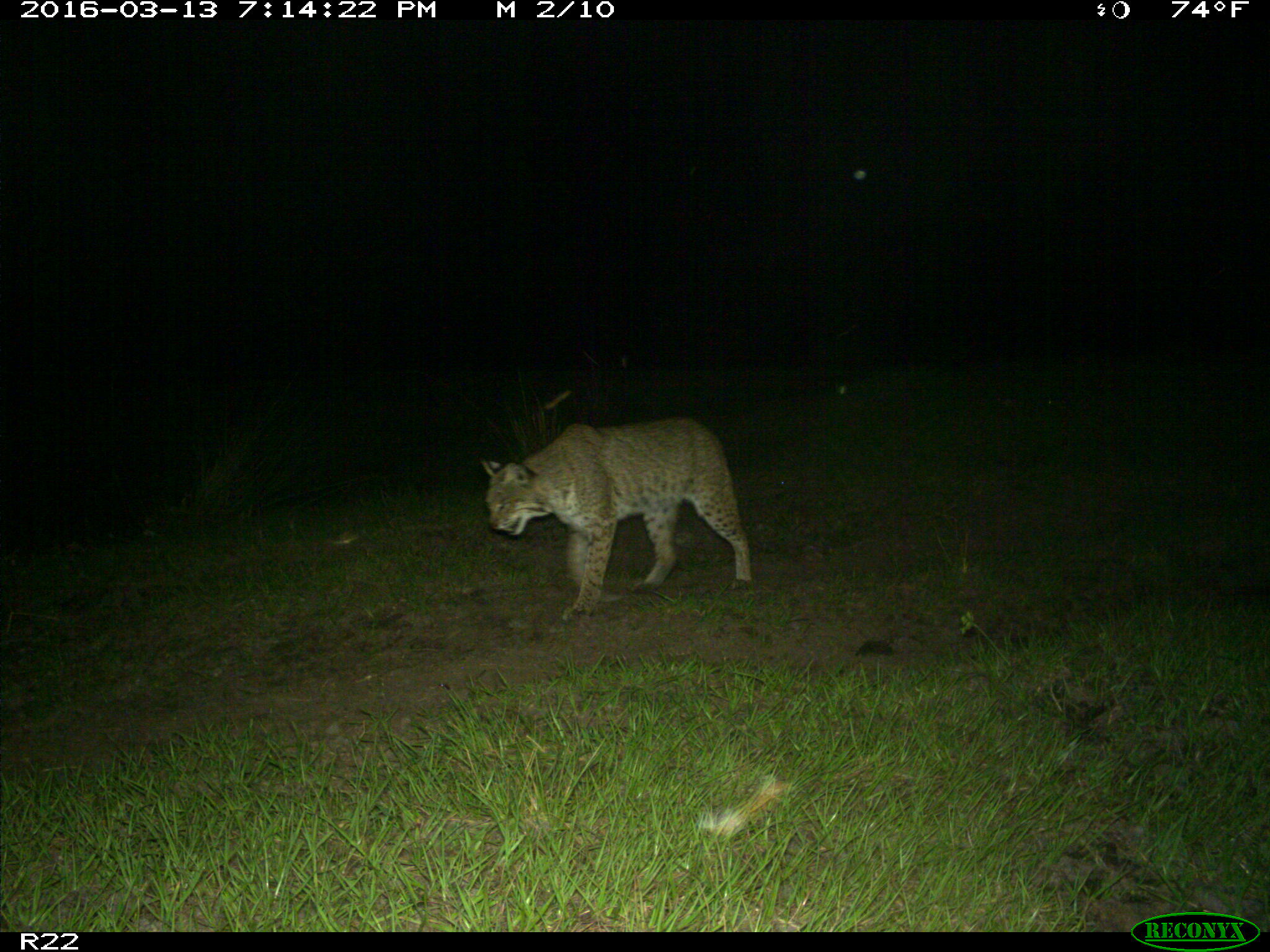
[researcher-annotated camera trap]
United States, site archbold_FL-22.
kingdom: Animalia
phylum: Chordata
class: Mammalia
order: Carnivora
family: Felidae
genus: Lynx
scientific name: Lynx rufus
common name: bobcat